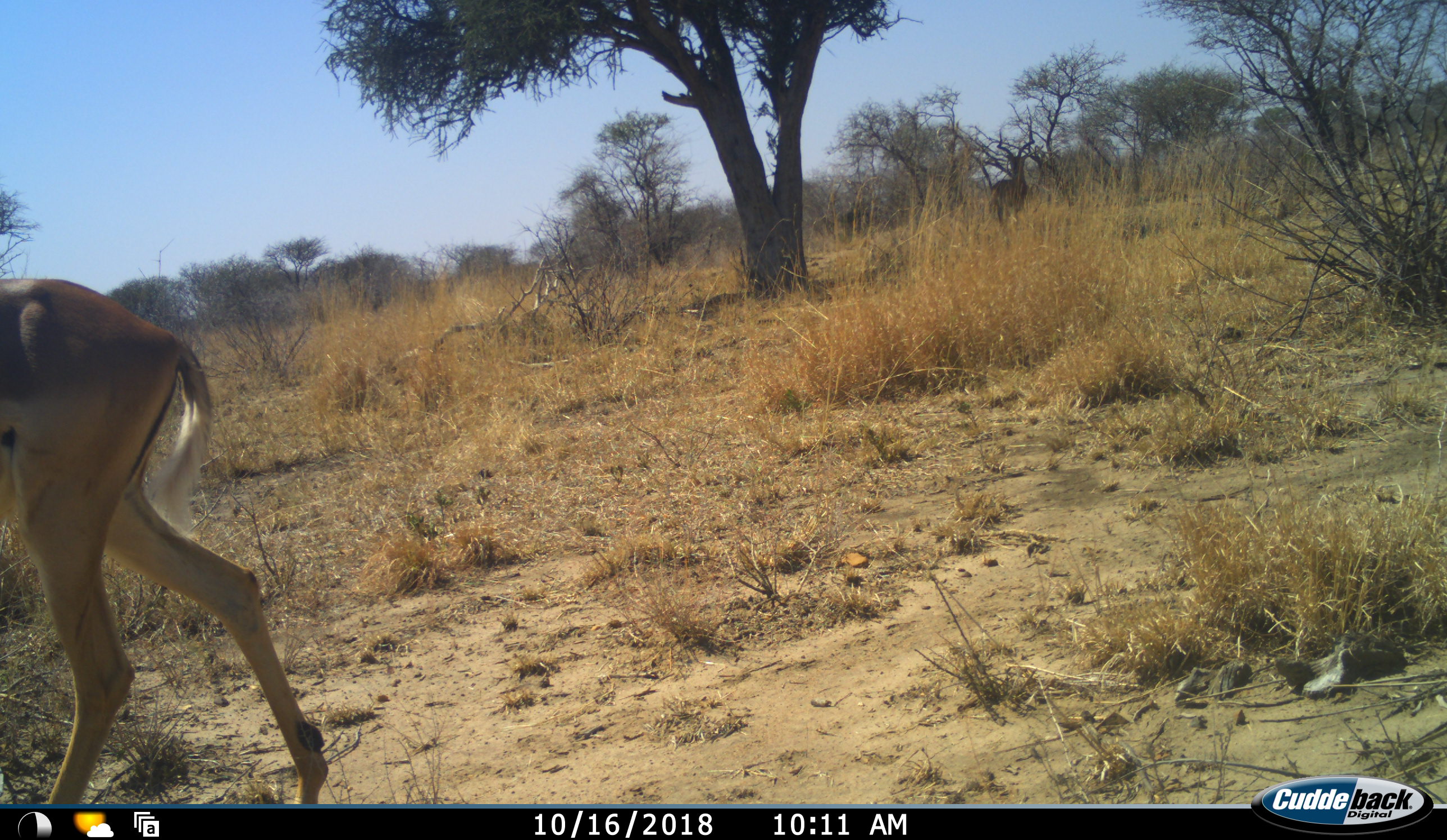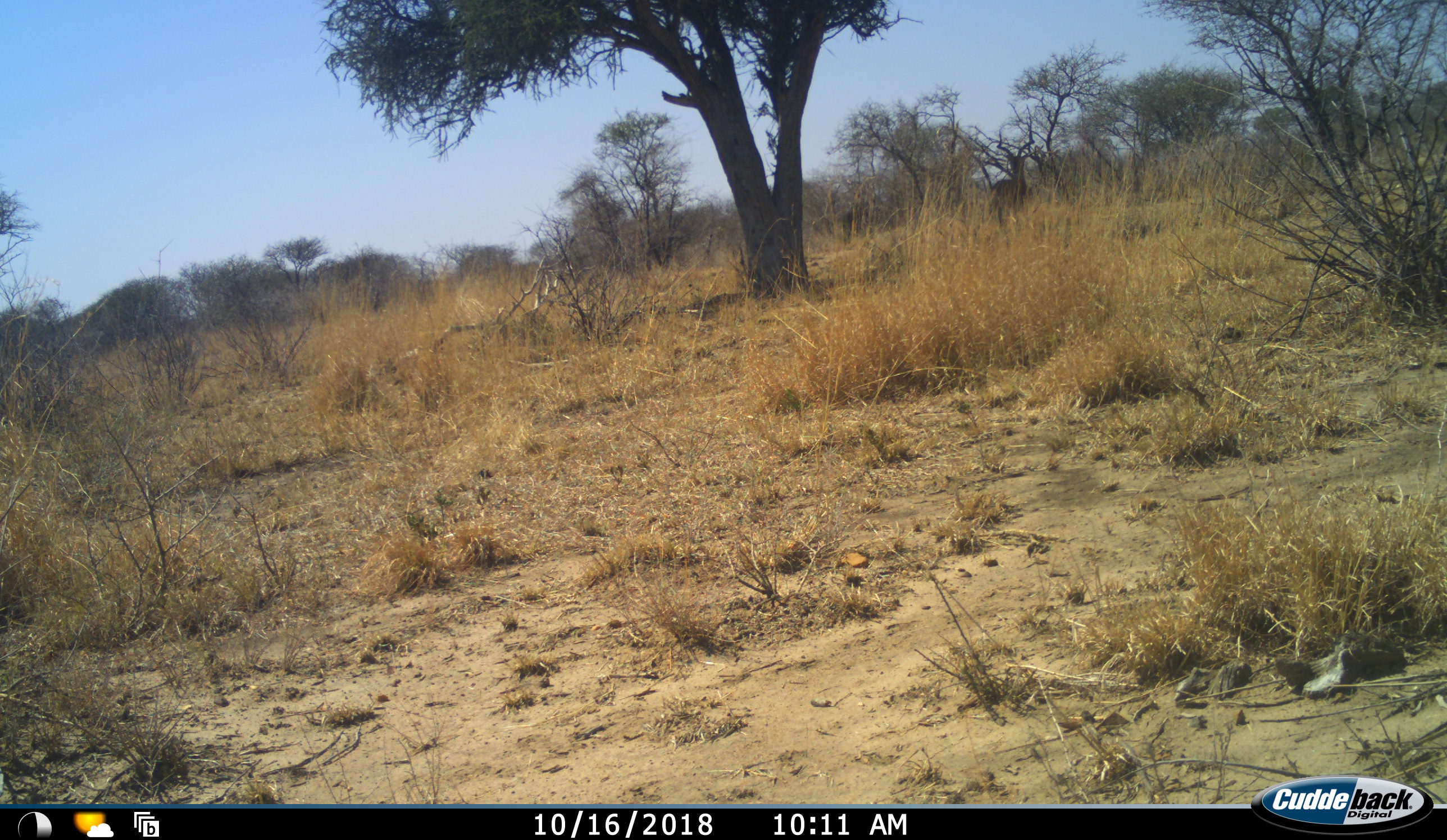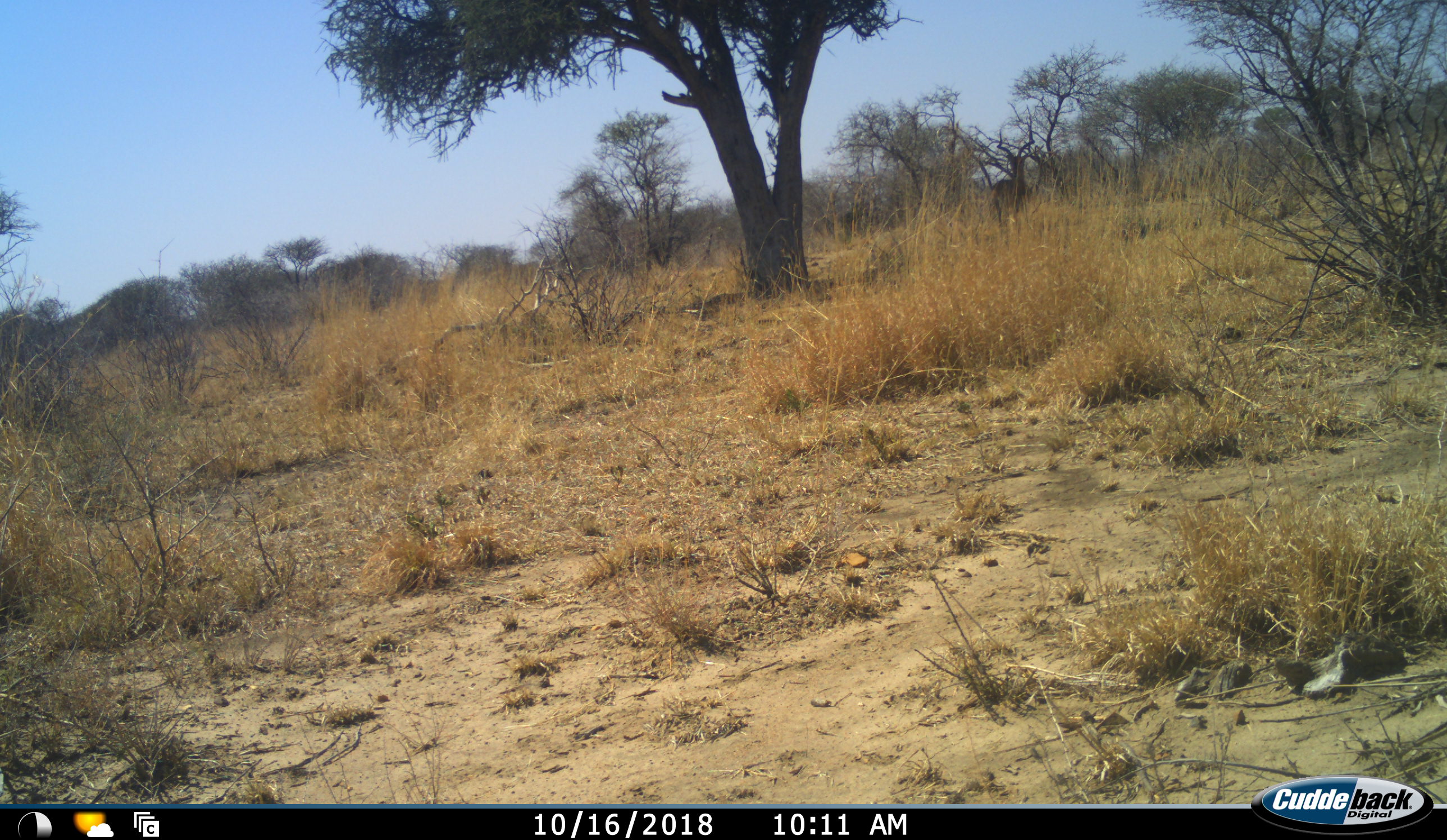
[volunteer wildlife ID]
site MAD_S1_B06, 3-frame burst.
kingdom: Animalia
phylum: Chordata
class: Mammalia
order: Artiodactyla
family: Bovidae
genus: Aepyceros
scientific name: Aepyceros melampus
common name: impala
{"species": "impala (Aepyceros melampus)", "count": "1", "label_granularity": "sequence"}